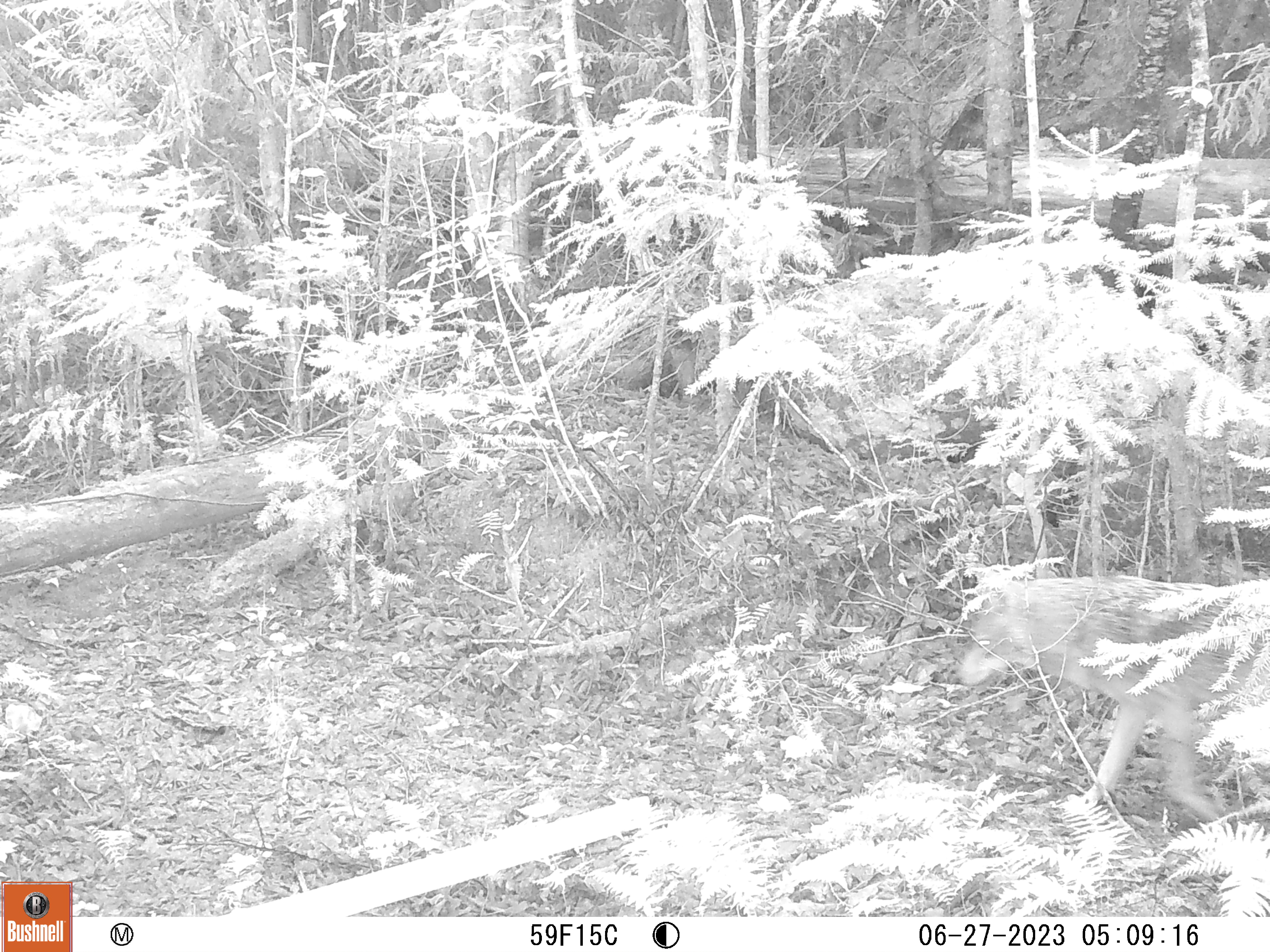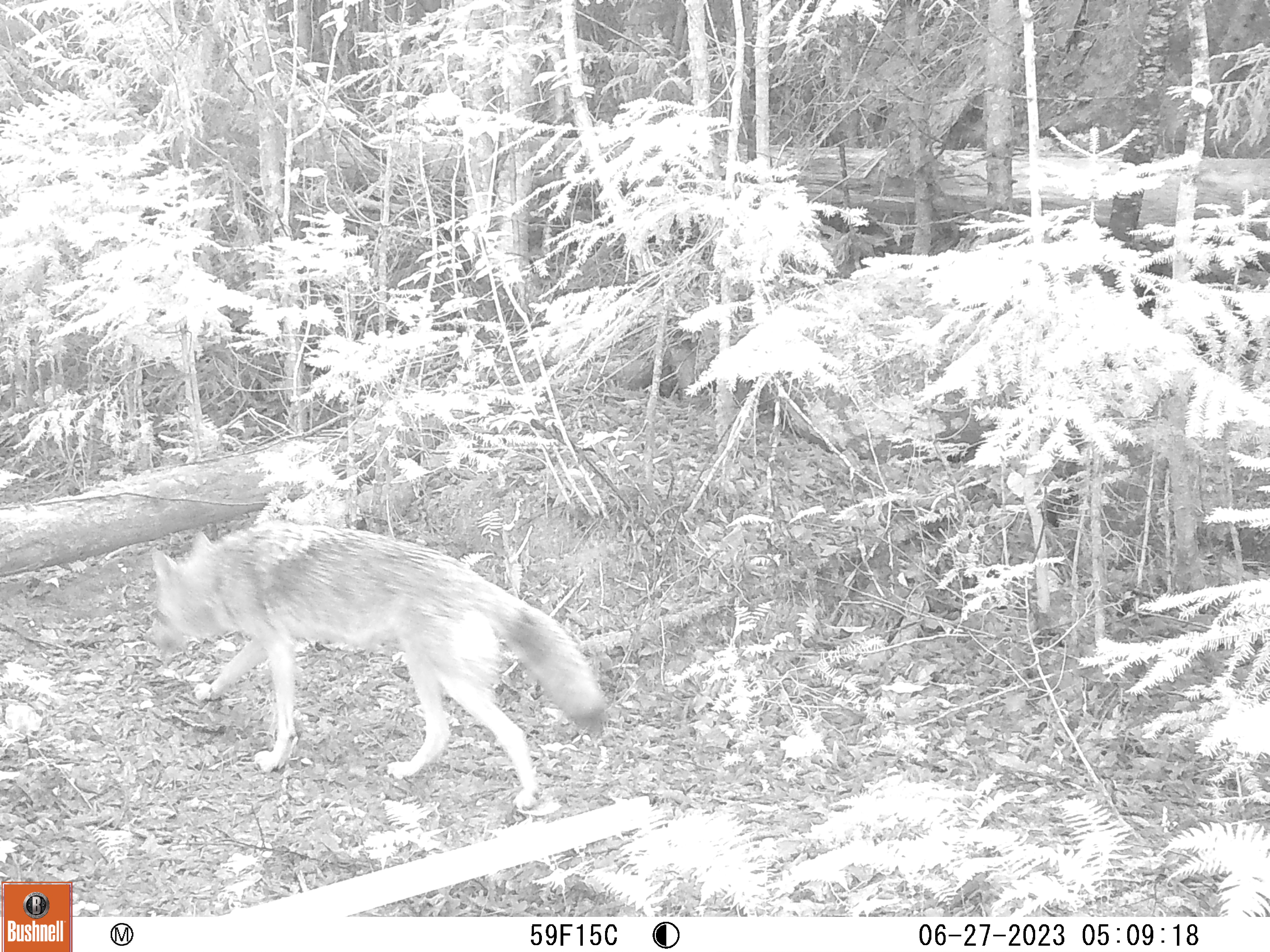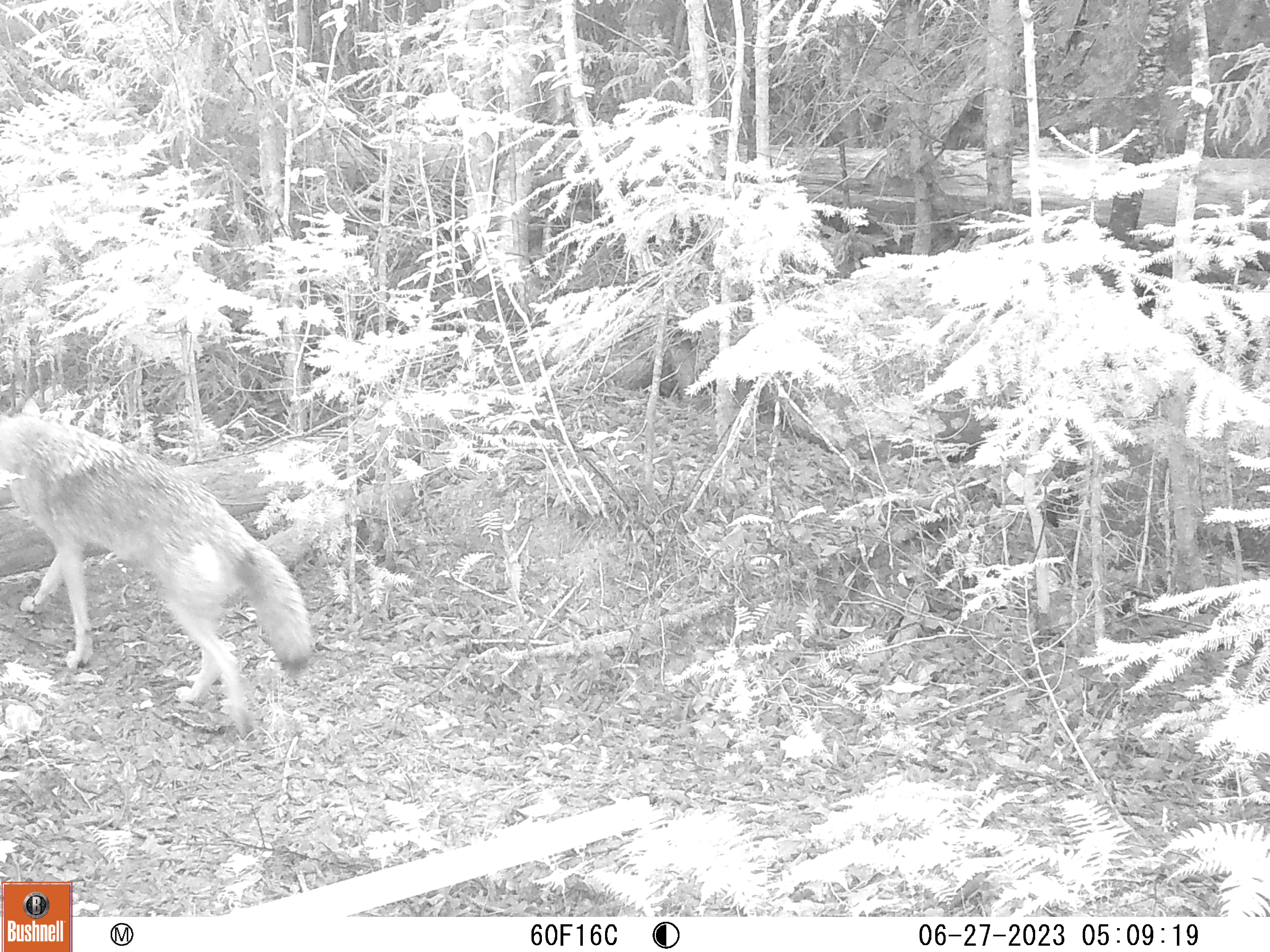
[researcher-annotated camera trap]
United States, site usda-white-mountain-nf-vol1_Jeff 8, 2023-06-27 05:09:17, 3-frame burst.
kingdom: Animalia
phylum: Chordata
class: Mammalia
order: Carnivora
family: Canidae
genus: Canis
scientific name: Canis latrans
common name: coyote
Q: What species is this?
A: Coyote (Canis latrans).